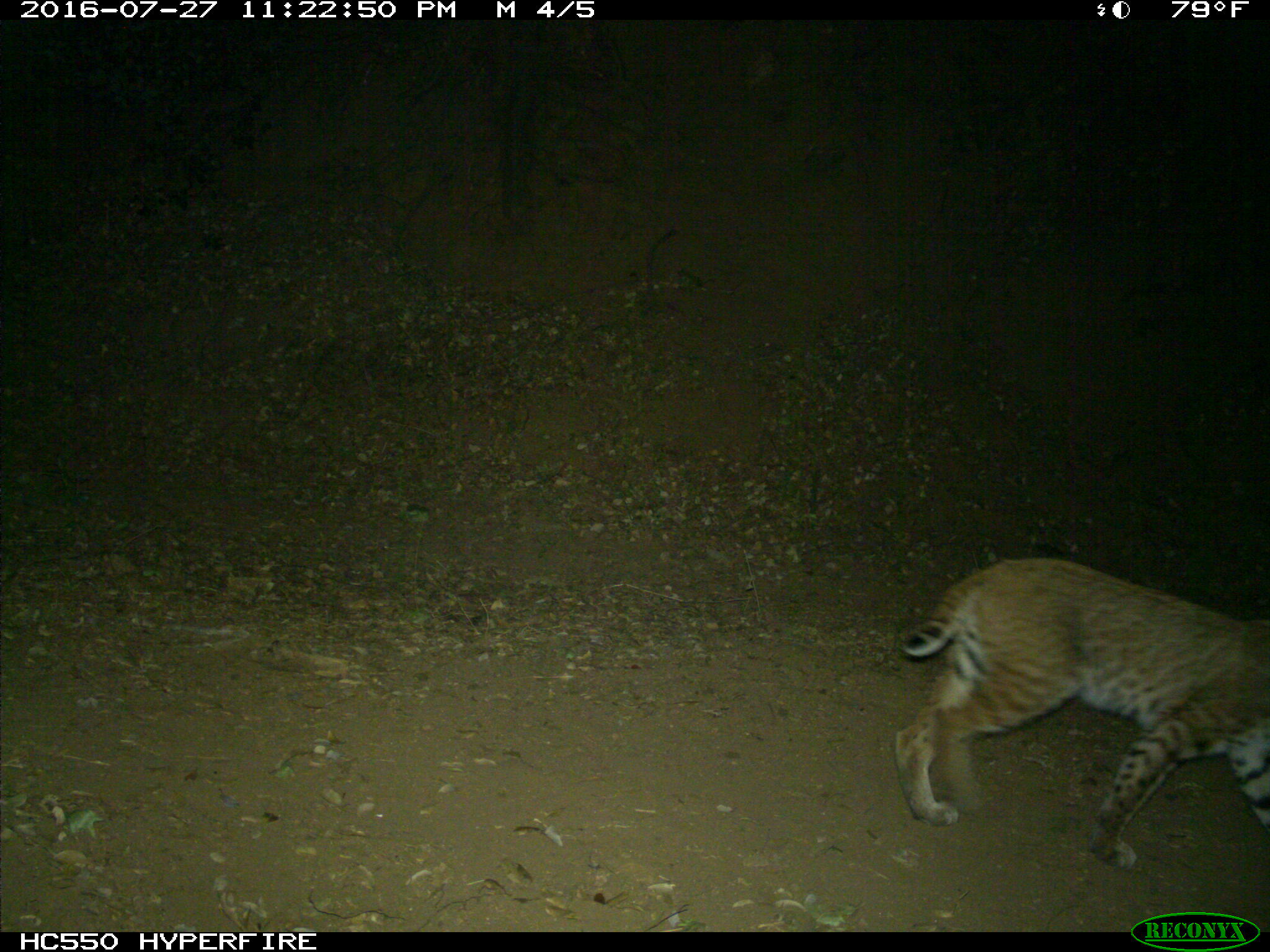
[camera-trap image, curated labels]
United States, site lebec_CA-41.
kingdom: Animalia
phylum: Chordata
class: Mammalia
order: Carnivora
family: Felidae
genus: Lynx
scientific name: Lynx rufus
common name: bobcat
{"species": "Lynx rufus (bobcat)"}